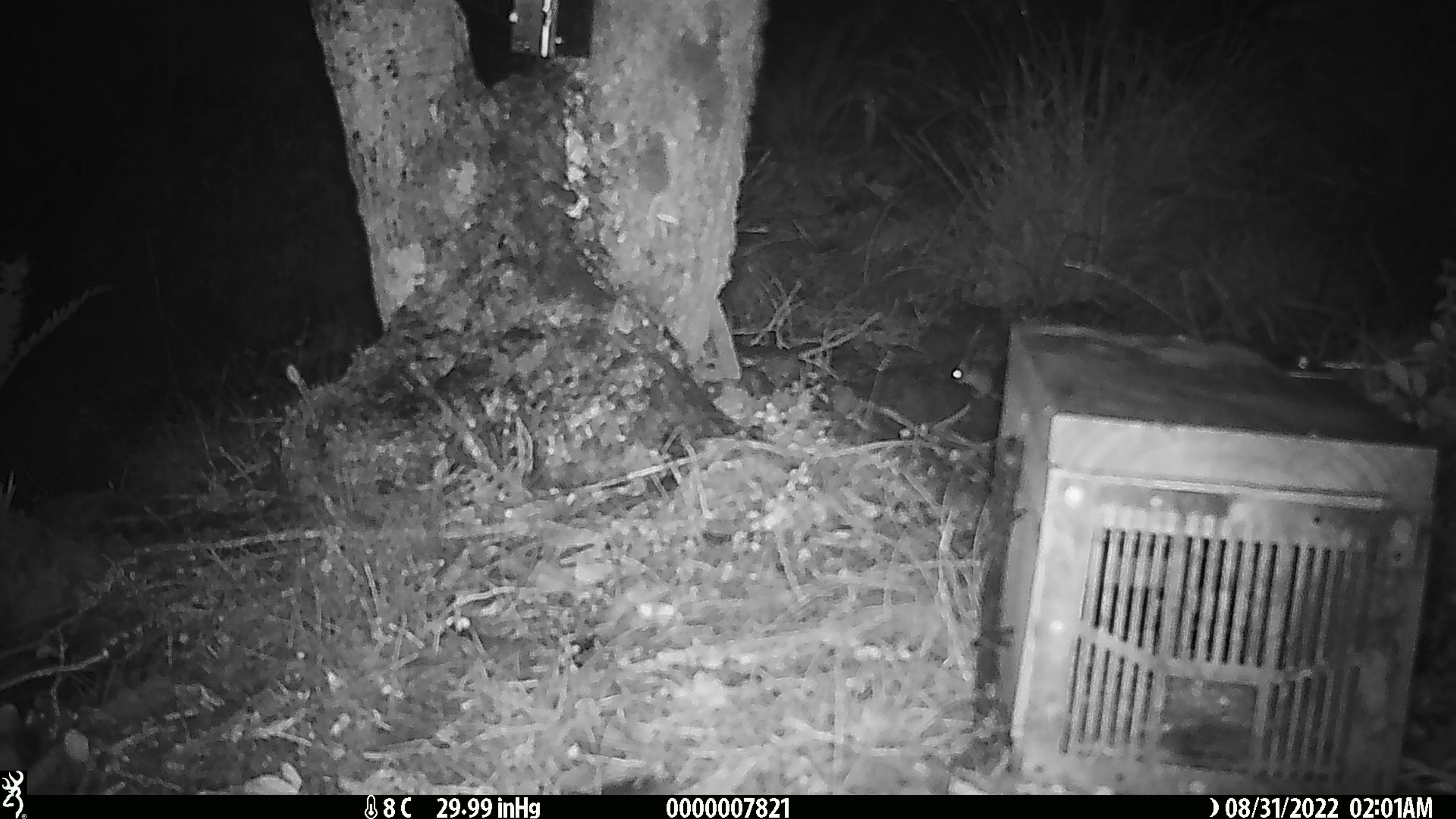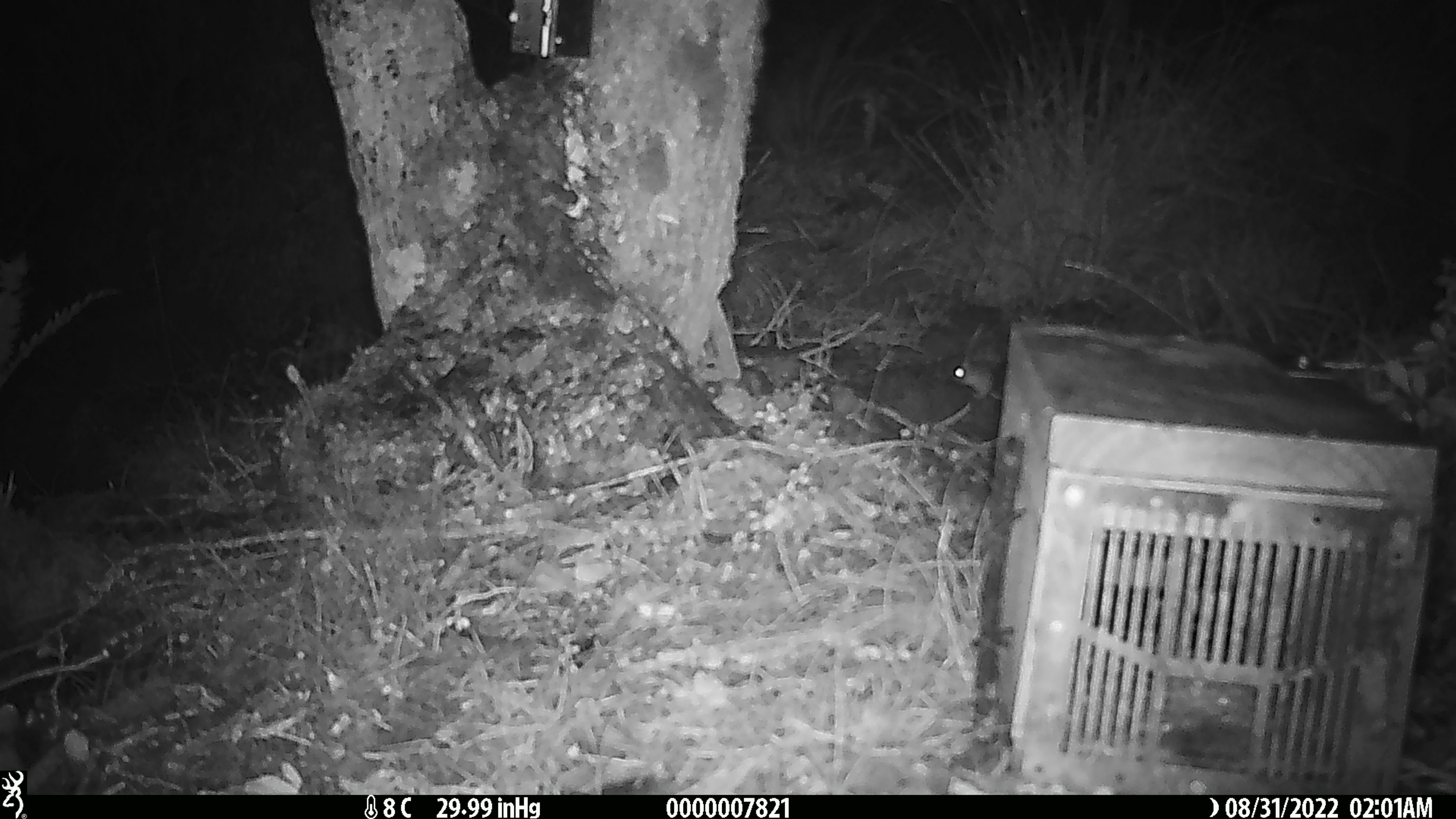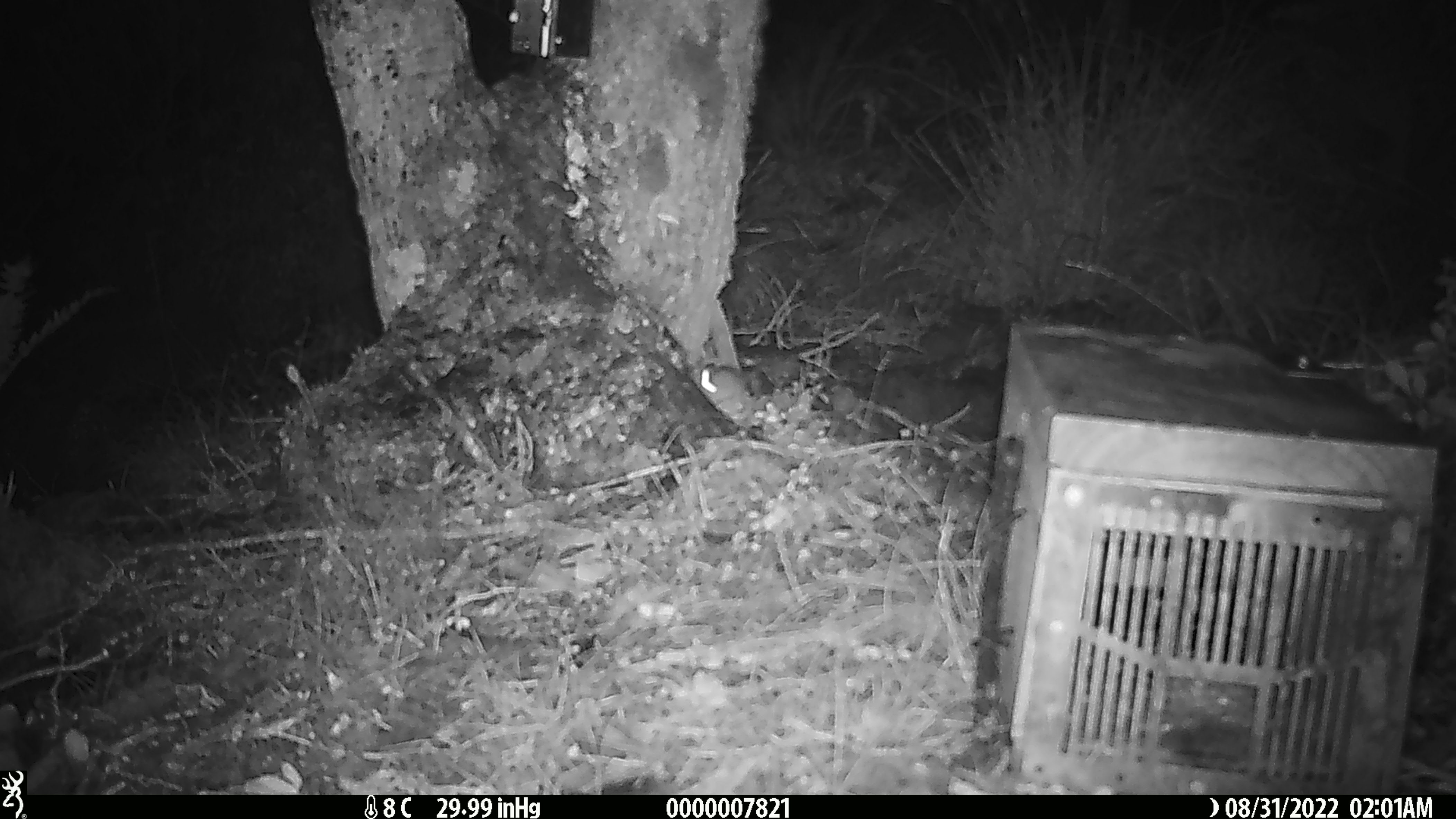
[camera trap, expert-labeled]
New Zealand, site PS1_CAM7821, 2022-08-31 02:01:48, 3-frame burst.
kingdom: Animalia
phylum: Chordata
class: Mammalia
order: Rodentia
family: Muridae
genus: Mus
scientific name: Mus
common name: mouse